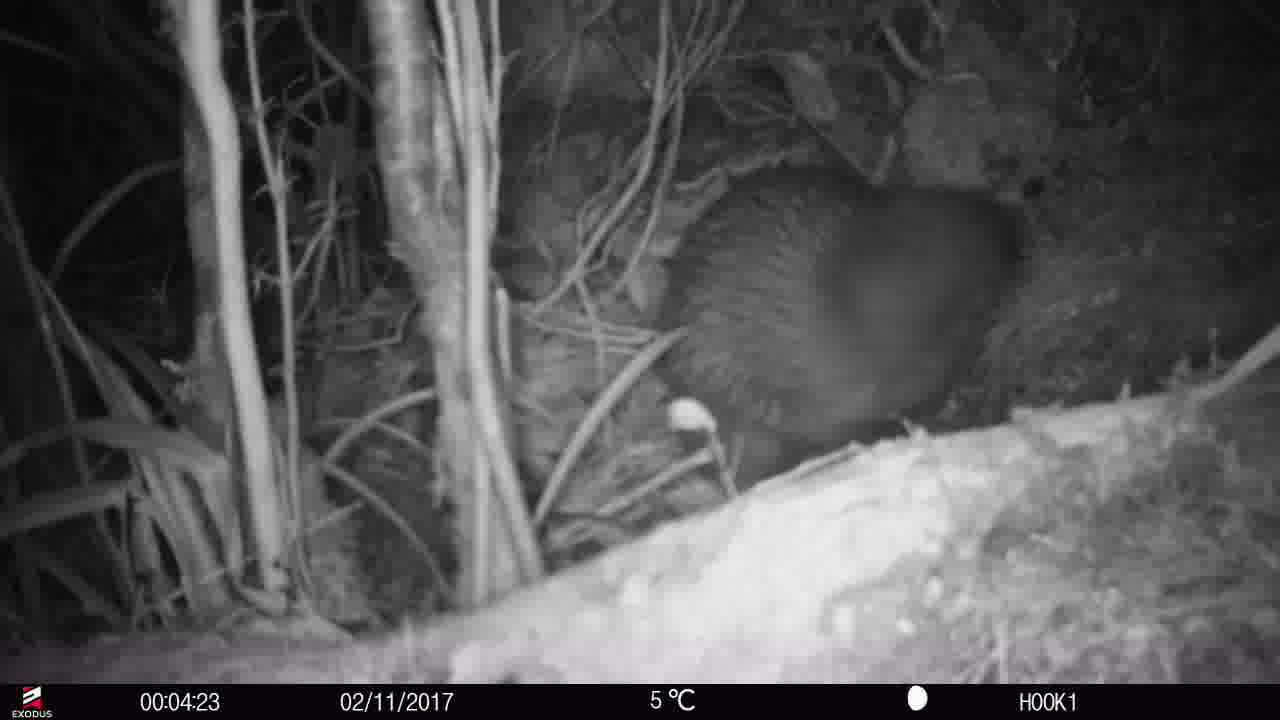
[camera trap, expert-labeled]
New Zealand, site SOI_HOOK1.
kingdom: Animalia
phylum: Chordata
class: Aves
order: Apterygiformes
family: Apterygidae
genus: Apteryx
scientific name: Apteryx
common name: kiwi